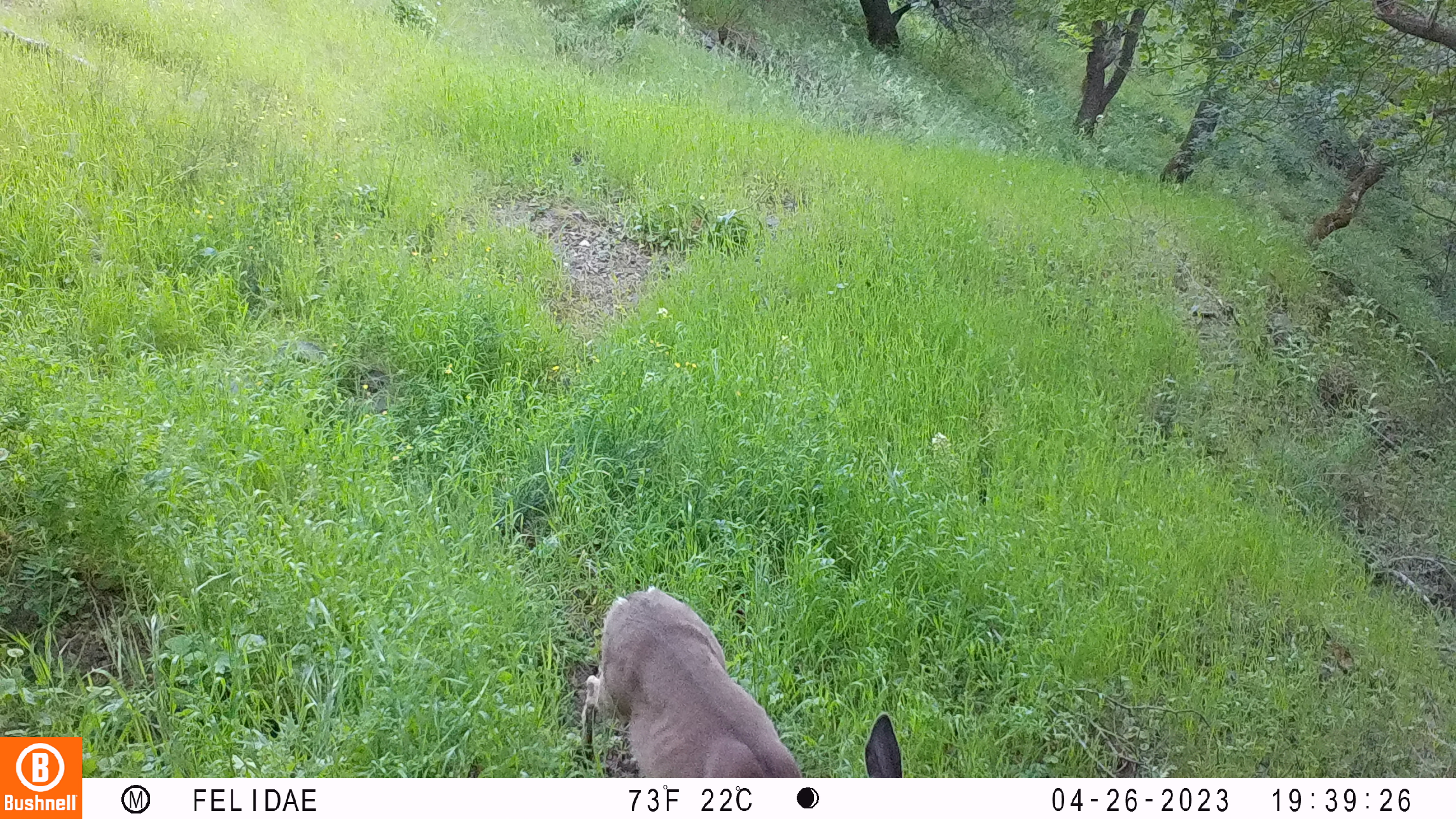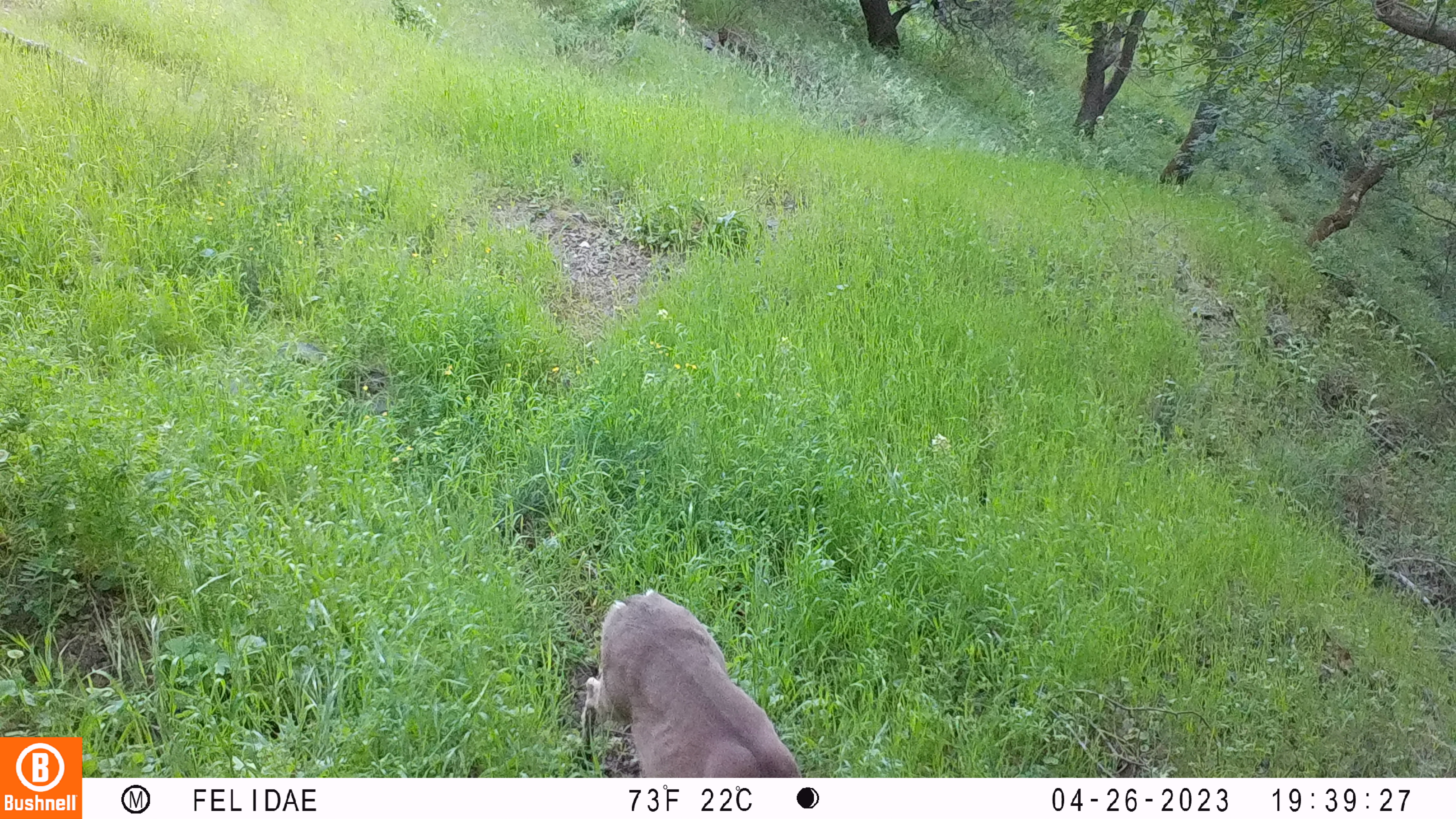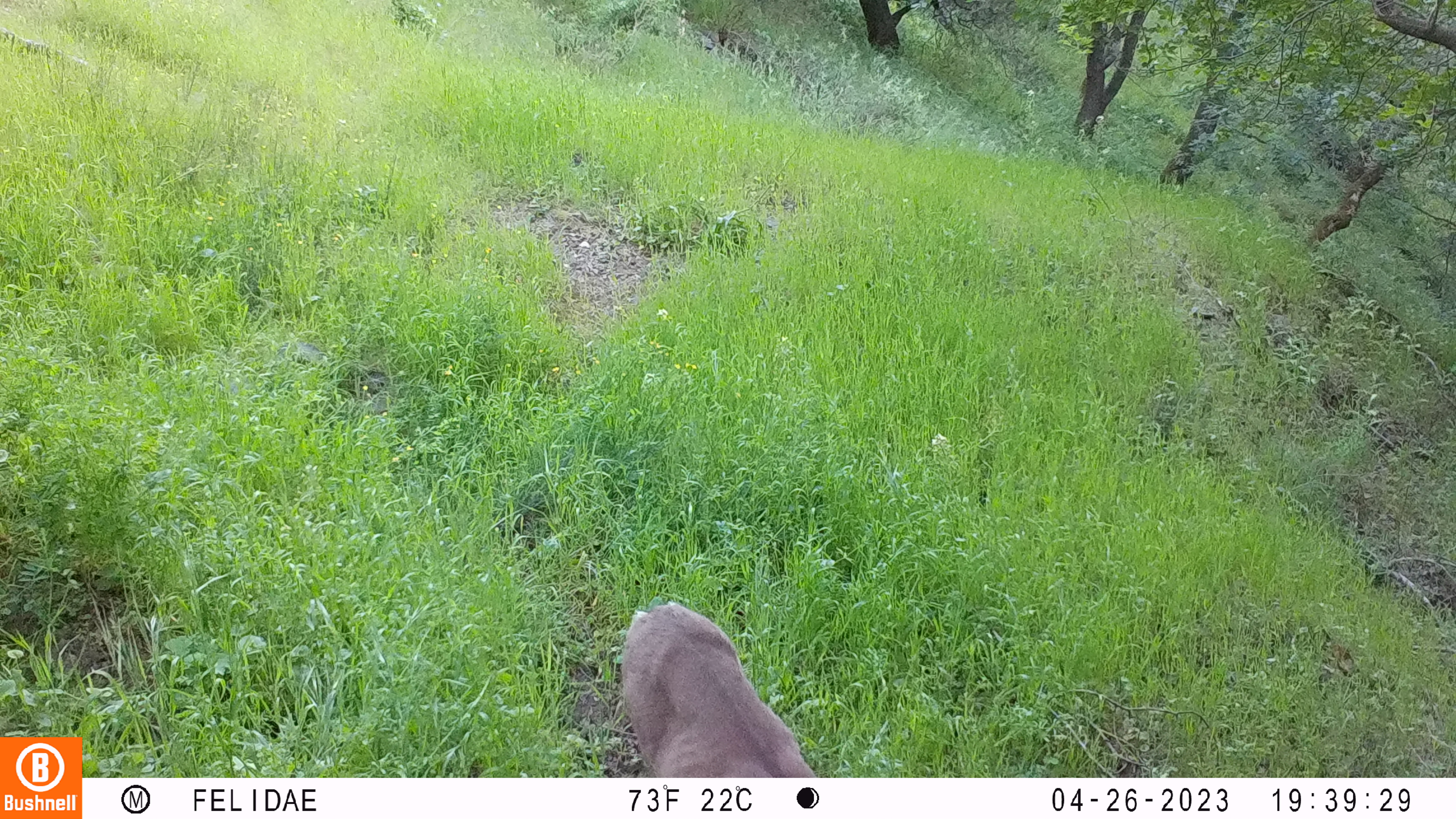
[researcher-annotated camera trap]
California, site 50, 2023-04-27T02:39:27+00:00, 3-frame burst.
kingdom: Animalia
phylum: Chordata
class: Mammalia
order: Artiodactyla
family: Cervidae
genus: Odocoileus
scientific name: Odocoileus hemionus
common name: mule deer